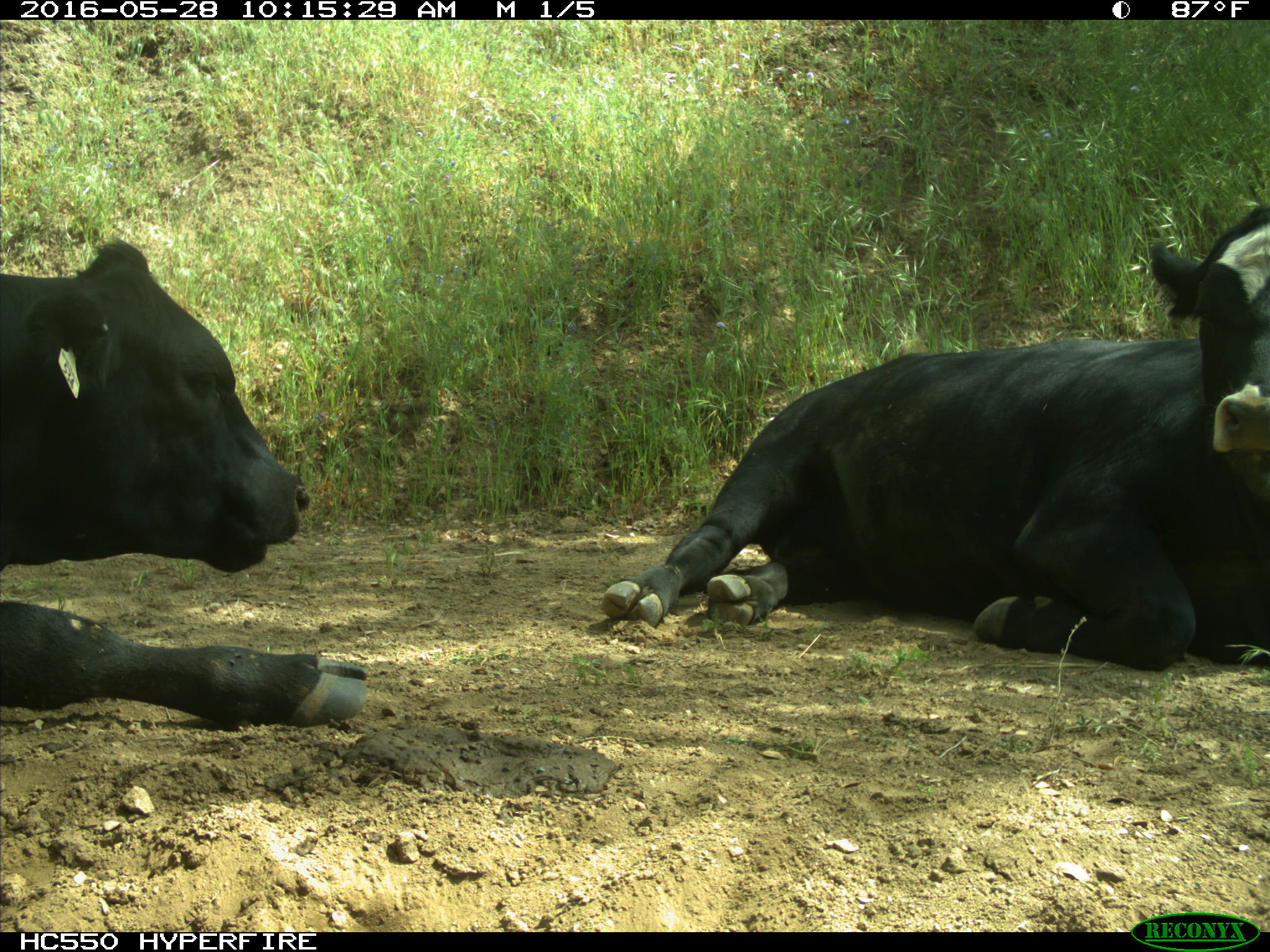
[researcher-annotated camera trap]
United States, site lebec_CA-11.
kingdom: Animalia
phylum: Chordata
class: Mammalia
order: Artiodactyla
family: Bovidae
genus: Bos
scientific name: Bos taurus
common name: domestic cow